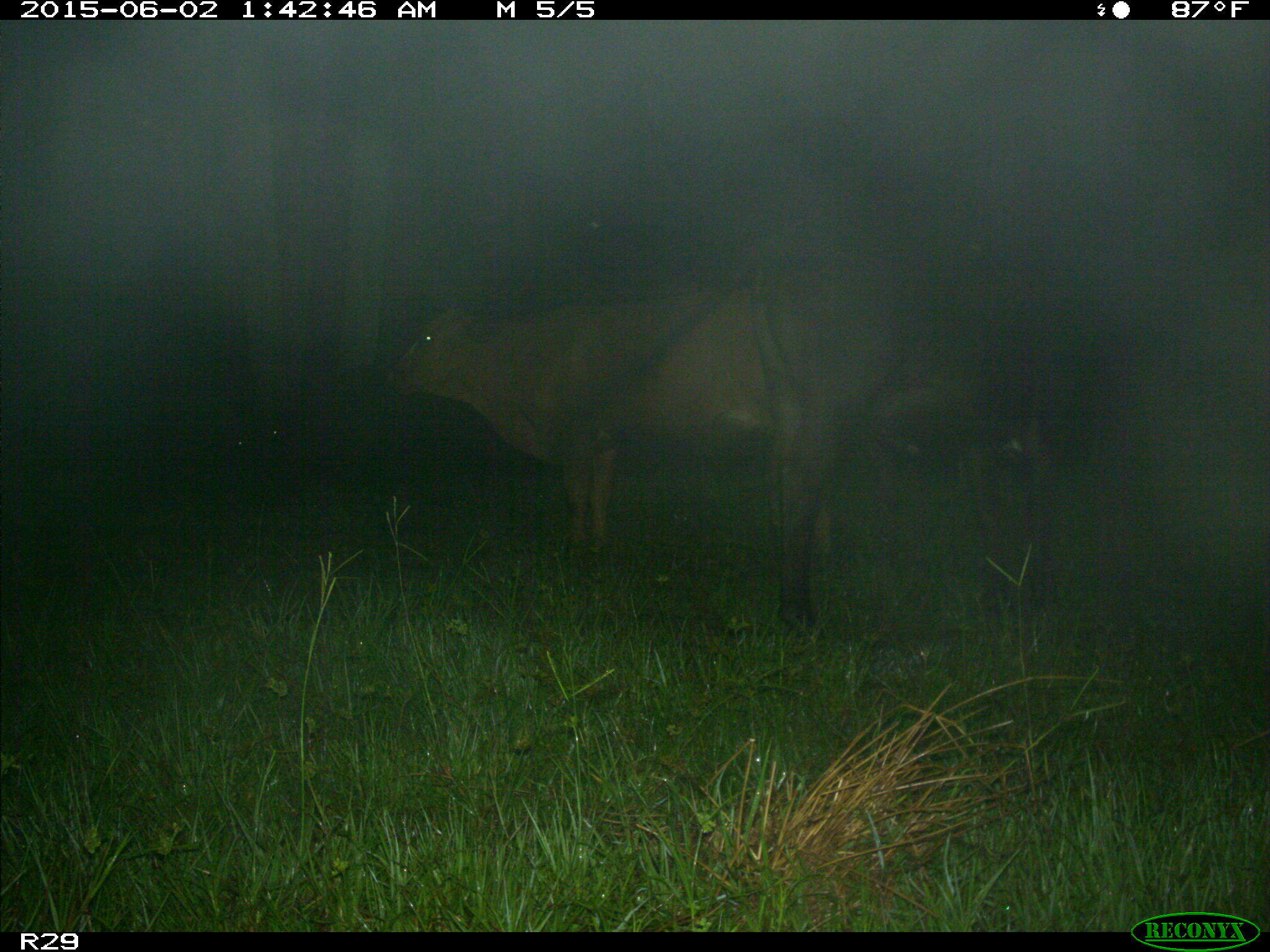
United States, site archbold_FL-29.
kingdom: Animalia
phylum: Chordata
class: Mammalia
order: Artiodactyla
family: Bovidae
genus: Bos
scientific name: Bos taurus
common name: domestic cow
Bos taurus (domestic cow).